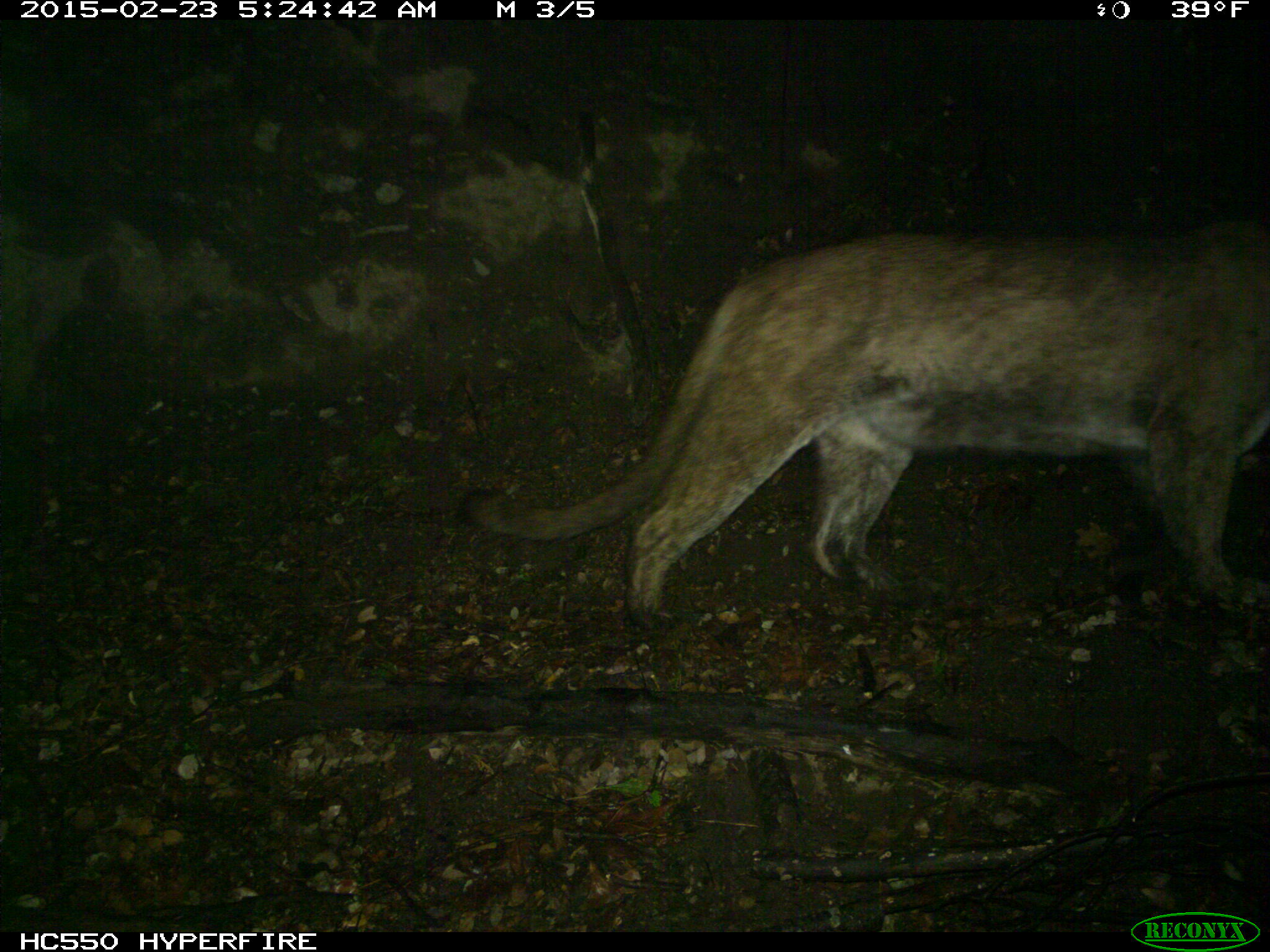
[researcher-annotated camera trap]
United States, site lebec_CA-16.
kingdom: Animalia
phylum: Chordata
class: Mammalia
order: Carnivora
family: Felidae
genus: Puma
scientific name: Puma concolor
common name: mountain lion